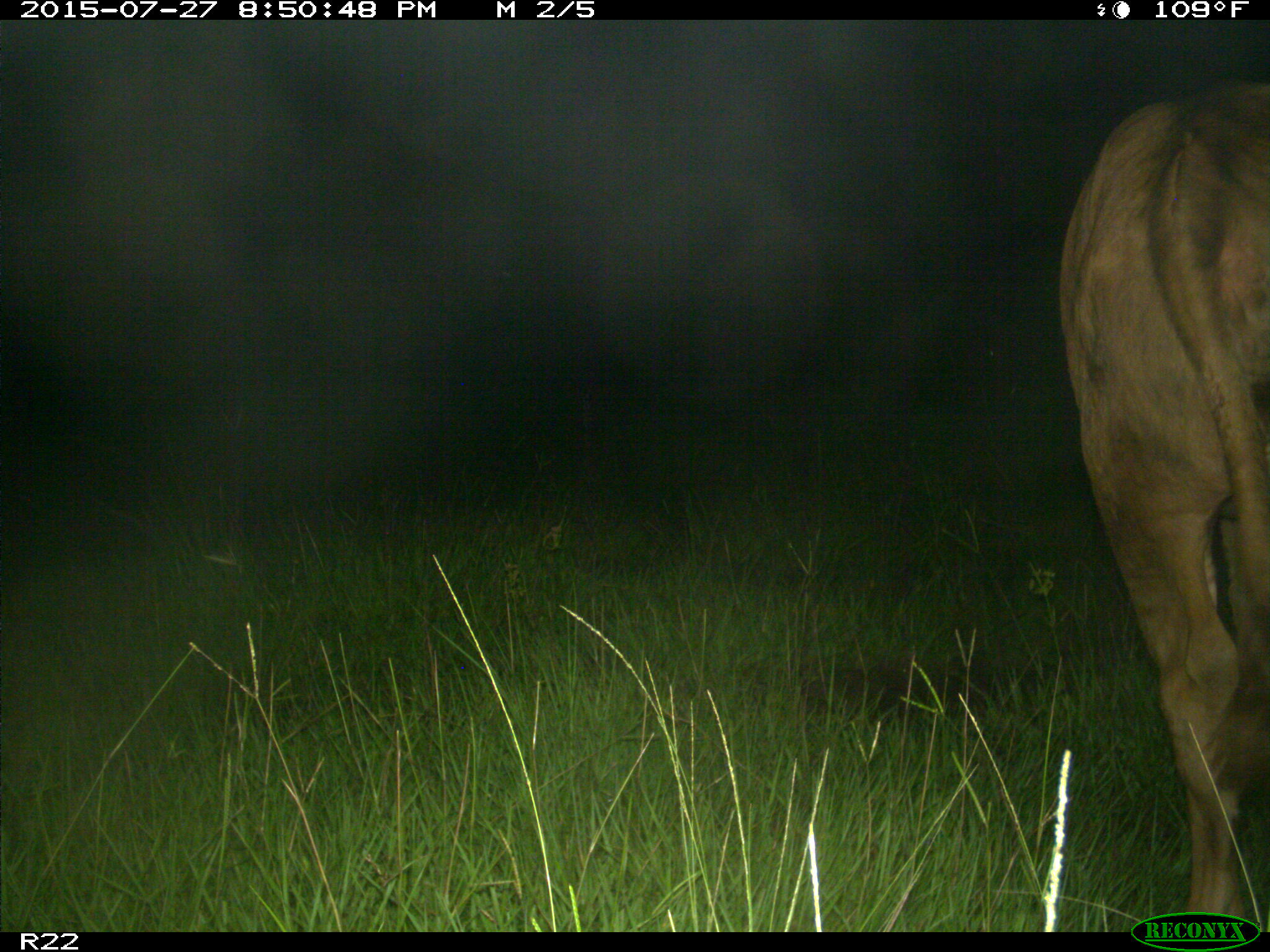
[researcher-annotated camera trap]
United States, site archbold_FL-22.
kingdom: Animalia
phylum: Chordata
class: Mammalia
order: Artiodactyla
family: Bovidae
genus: Bos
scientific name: Bos taurus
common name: domestic cow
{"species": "Bos taurus (domestic cow)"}